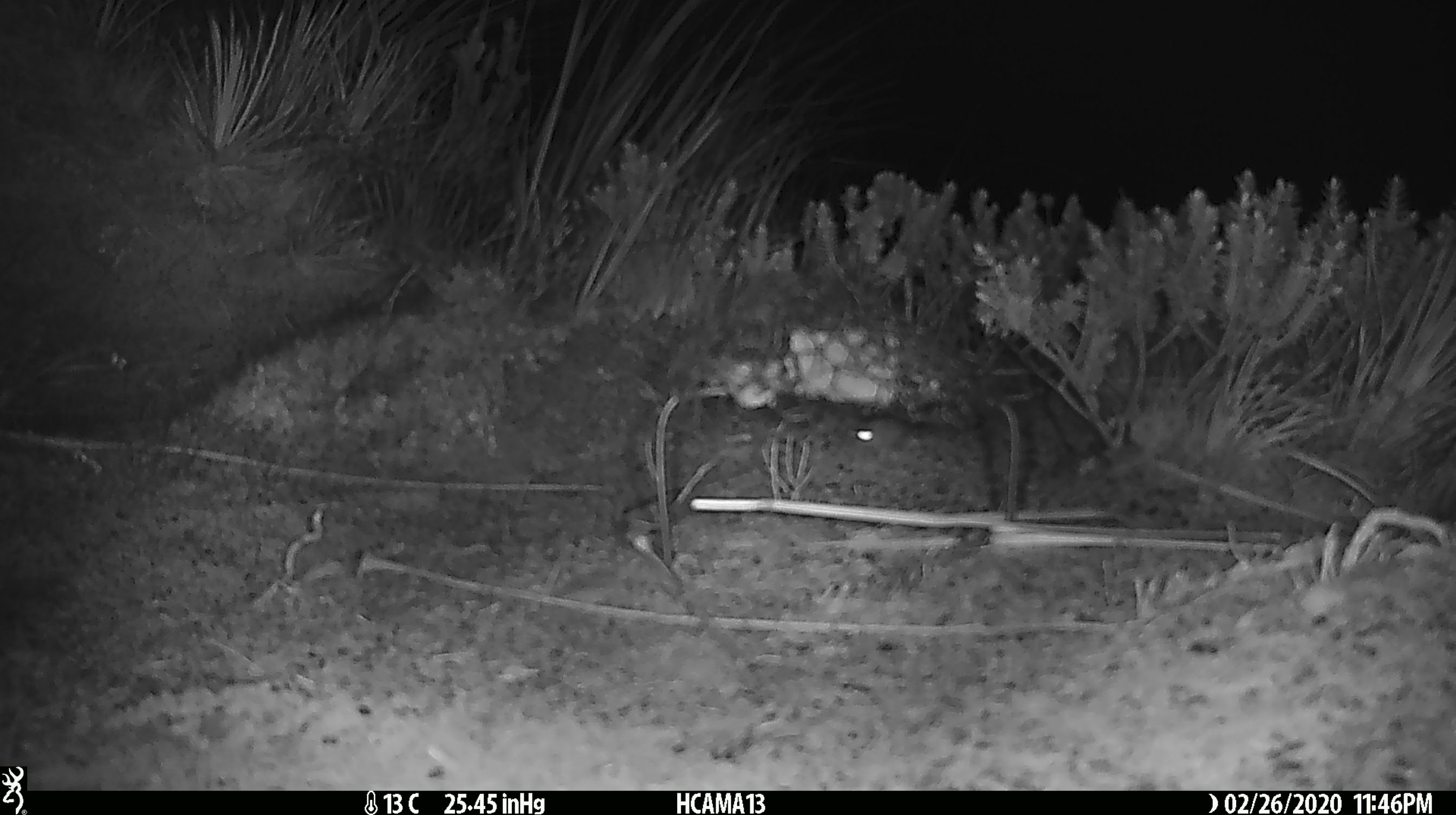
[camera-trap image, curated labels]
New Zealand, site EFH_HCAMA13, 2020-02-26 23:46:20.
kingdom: Animalia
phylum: Chordata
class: Mammalia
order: Rodentia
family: Muridae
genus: Mus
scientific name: Mus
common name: mouse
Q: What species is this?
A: Mouse (Mus).